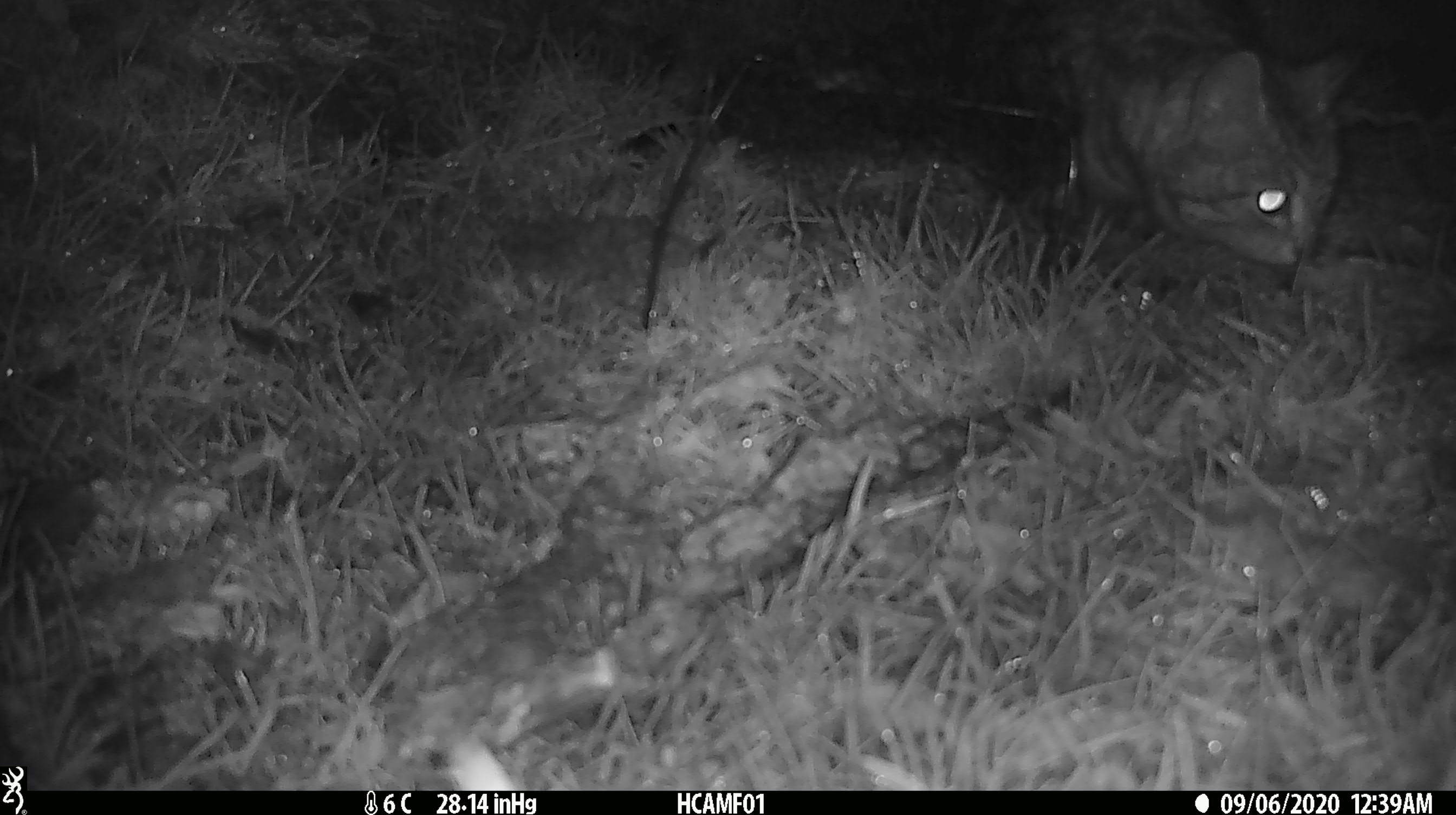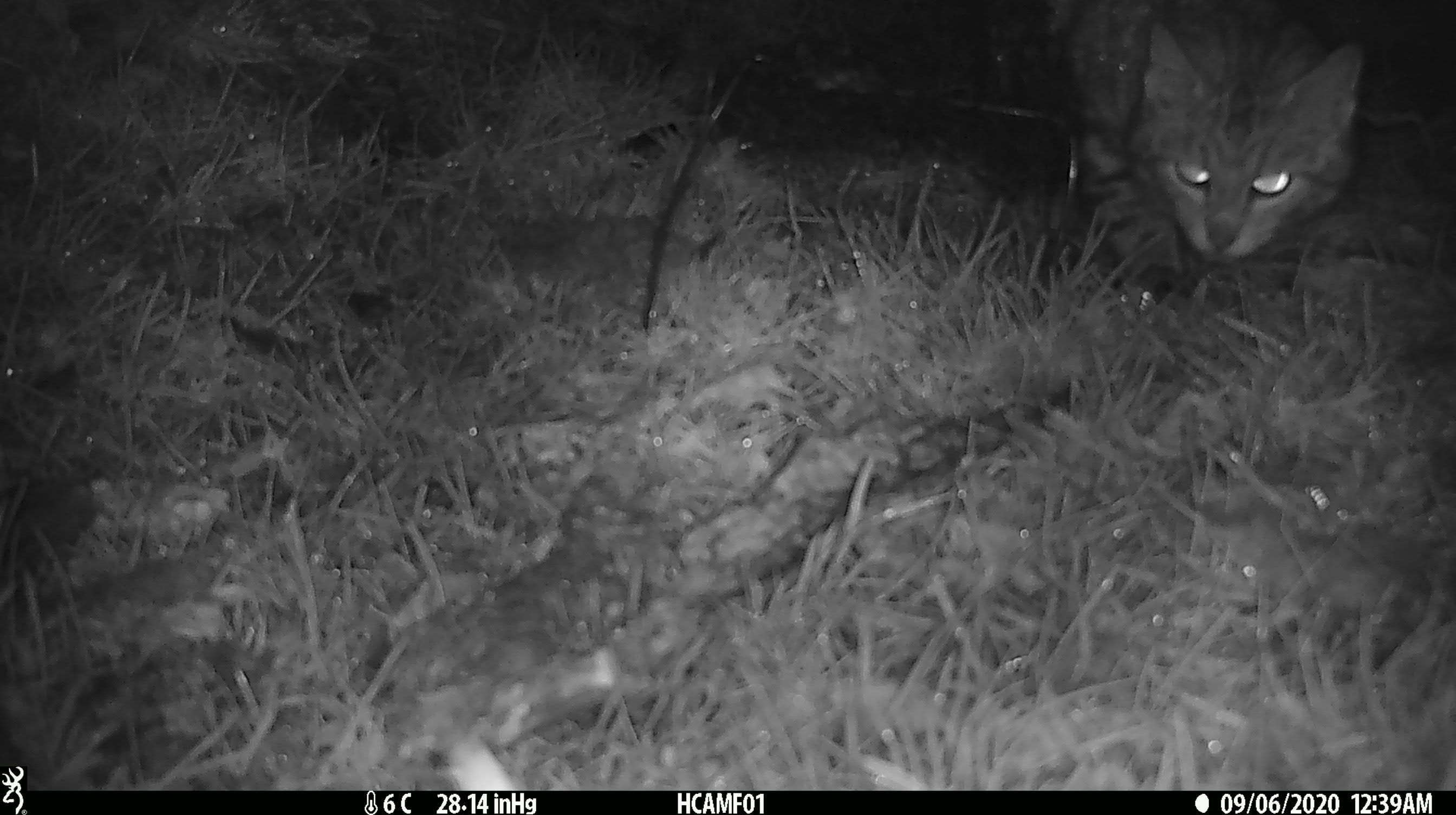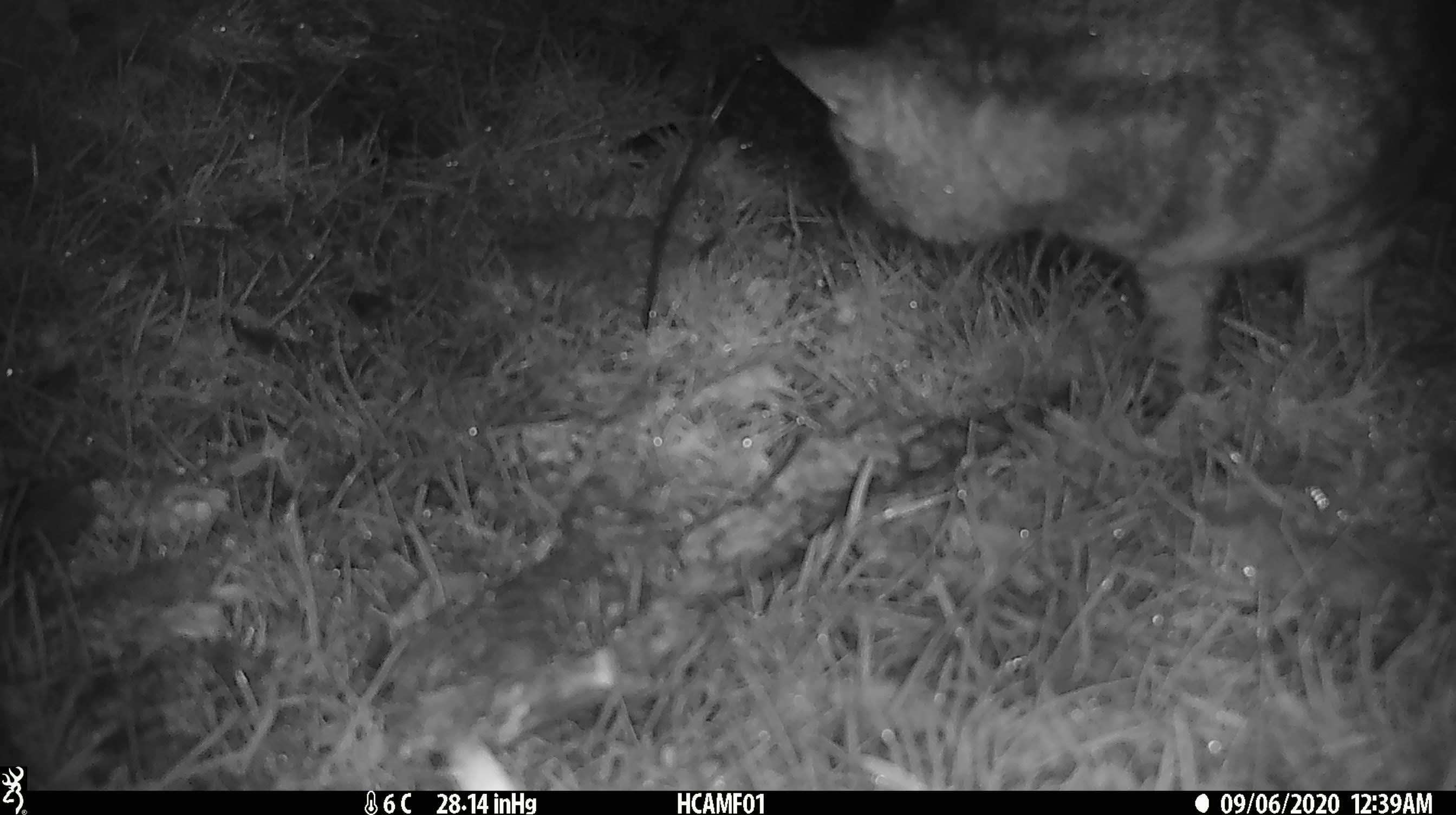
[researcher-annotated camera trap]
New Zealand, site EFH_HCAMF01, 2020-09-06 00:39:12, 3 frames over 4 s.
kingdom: Animalia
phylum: Chordata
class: Mammalia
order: Carnivora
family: Felidae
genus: Felis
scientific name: Felis catus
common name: domestic cat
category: cat